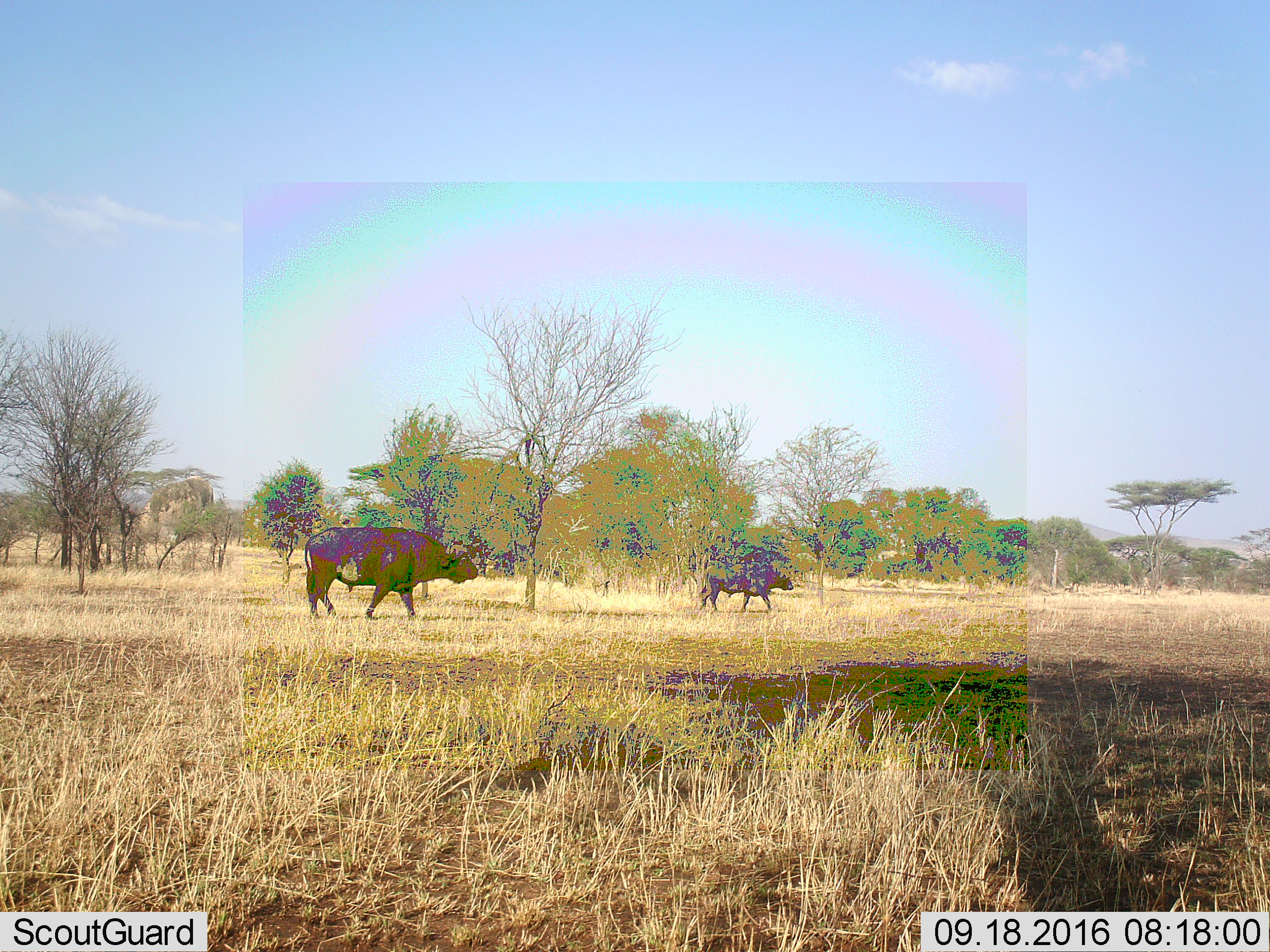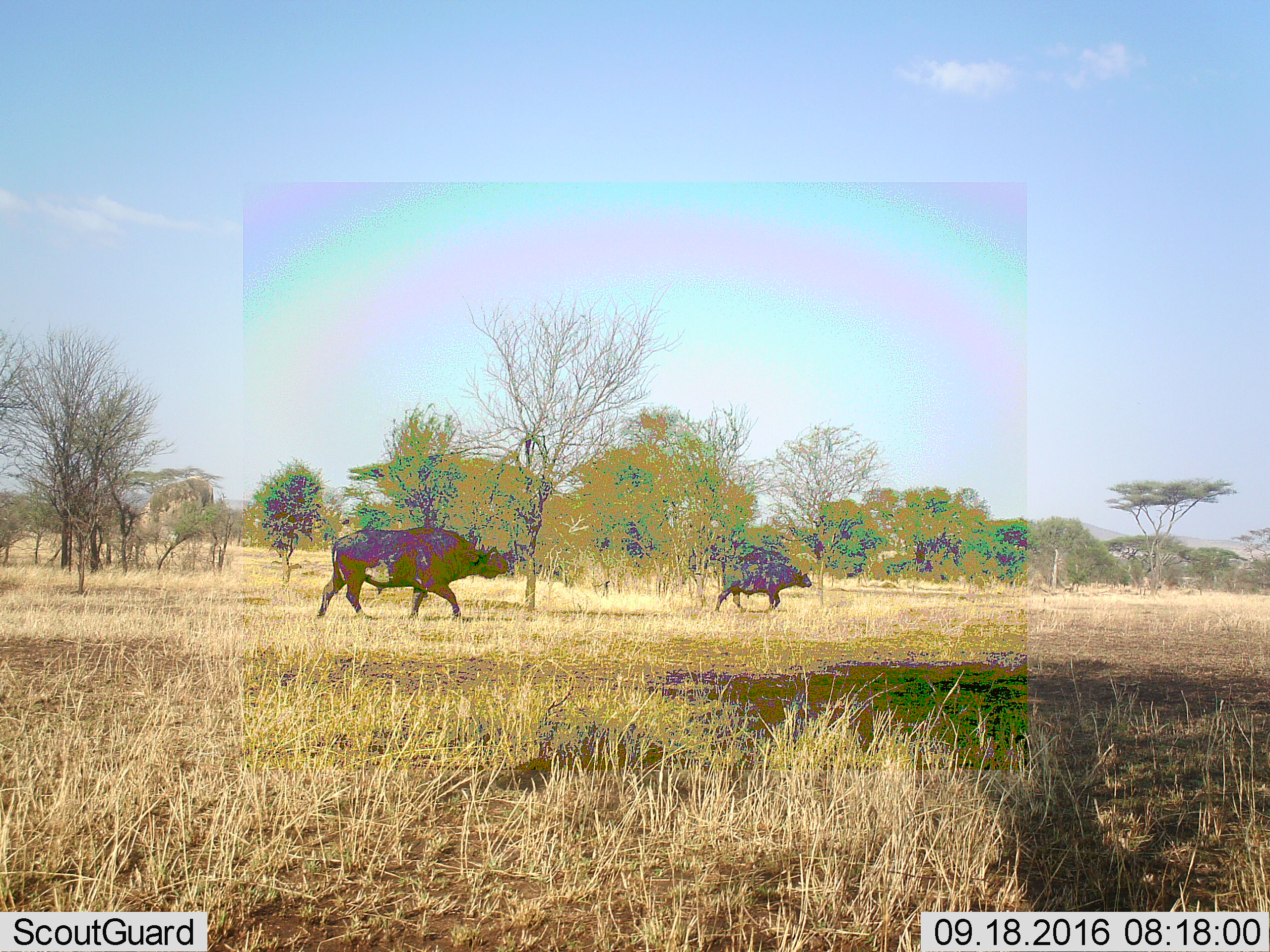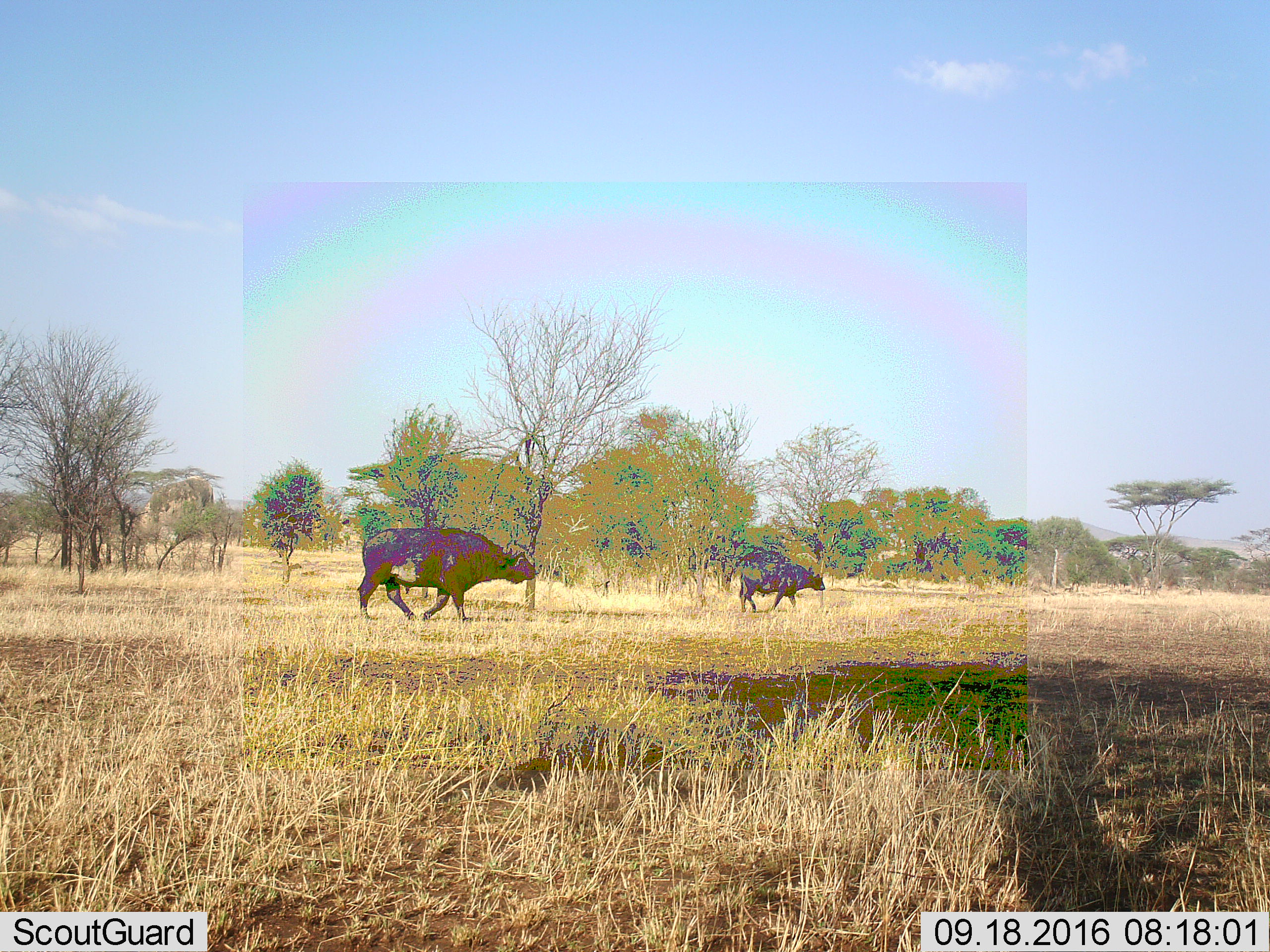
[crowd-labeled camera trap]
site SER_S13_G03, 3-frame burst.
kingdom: Animalia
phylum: Chordata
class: Mammalia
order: Artiodactyla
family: Bovidae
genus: Syncerus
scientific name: Syncerus caffer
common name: african buffalo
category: buffalo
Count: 2.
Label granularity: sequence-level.